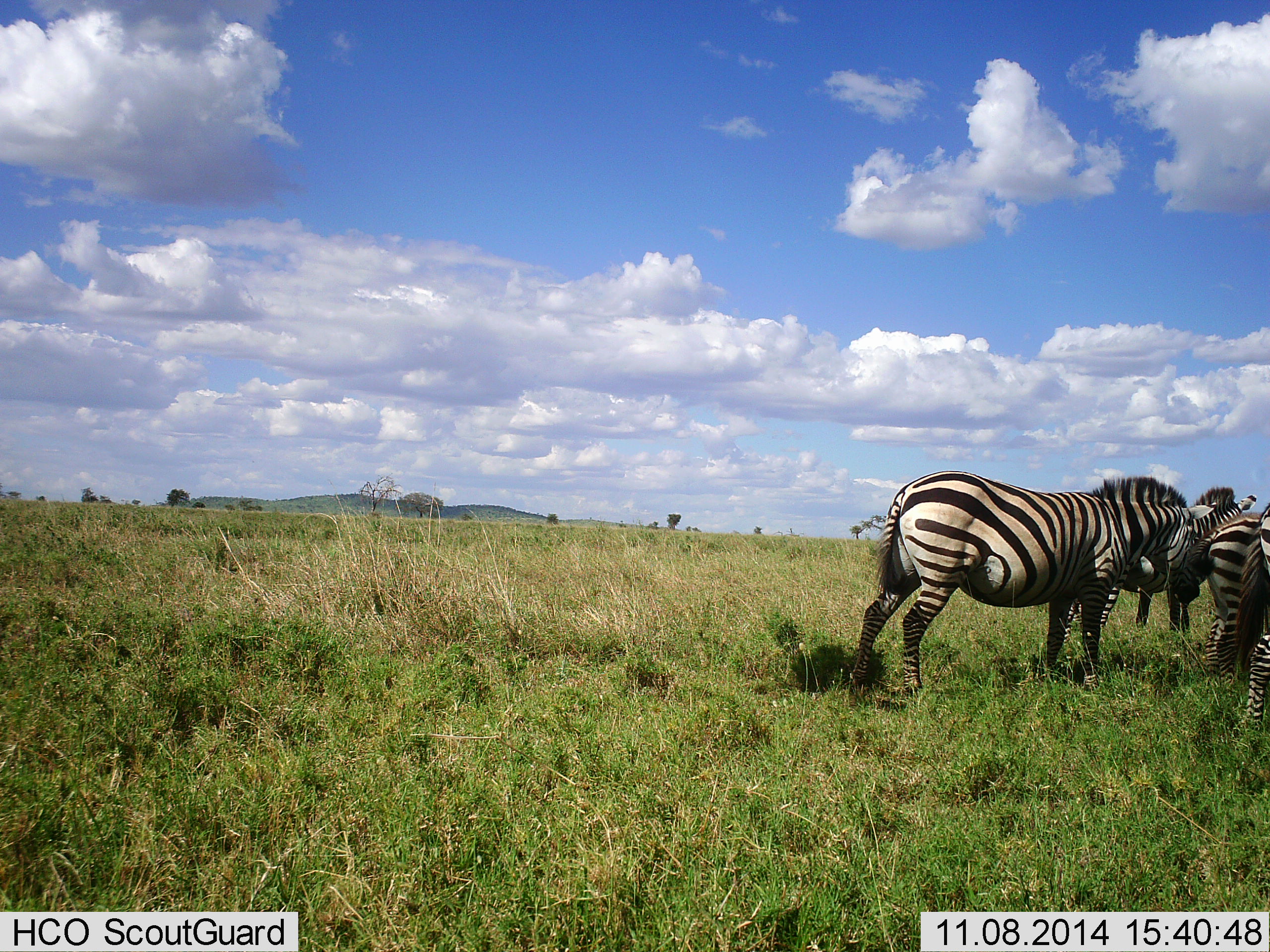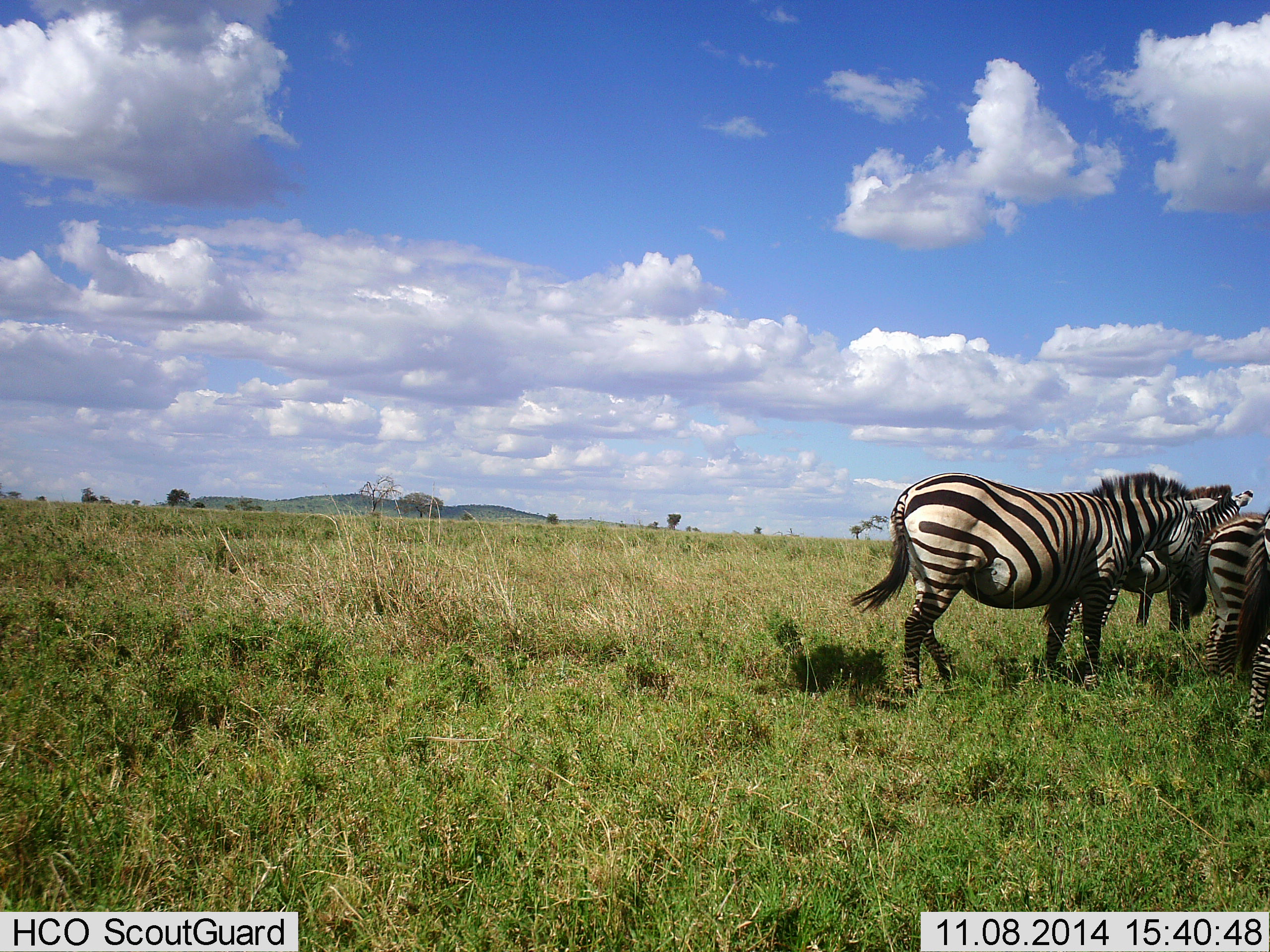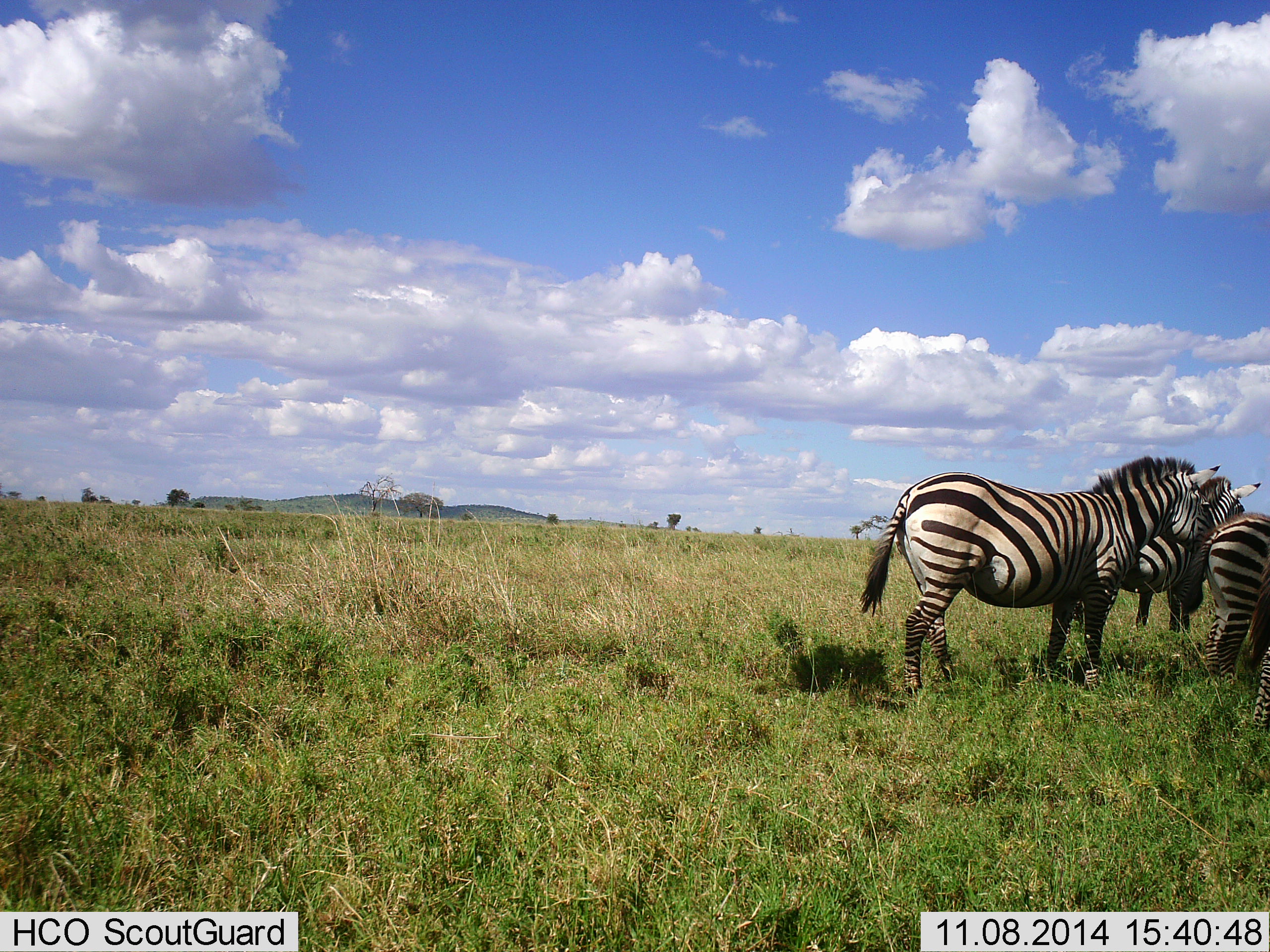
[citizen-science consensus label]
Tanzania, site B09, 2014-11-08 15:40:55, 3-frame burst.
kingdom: Animalia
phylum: Chordata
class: Mammalia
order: Perissodactyla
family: Equidae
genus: Equus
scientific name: Equus quagga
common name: plains zebra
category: zebra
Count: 4.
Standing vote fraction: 100%.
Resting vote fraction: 0%.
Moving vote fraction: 0%.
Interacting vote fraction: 10%.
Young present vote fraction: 0%.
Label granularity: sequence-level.